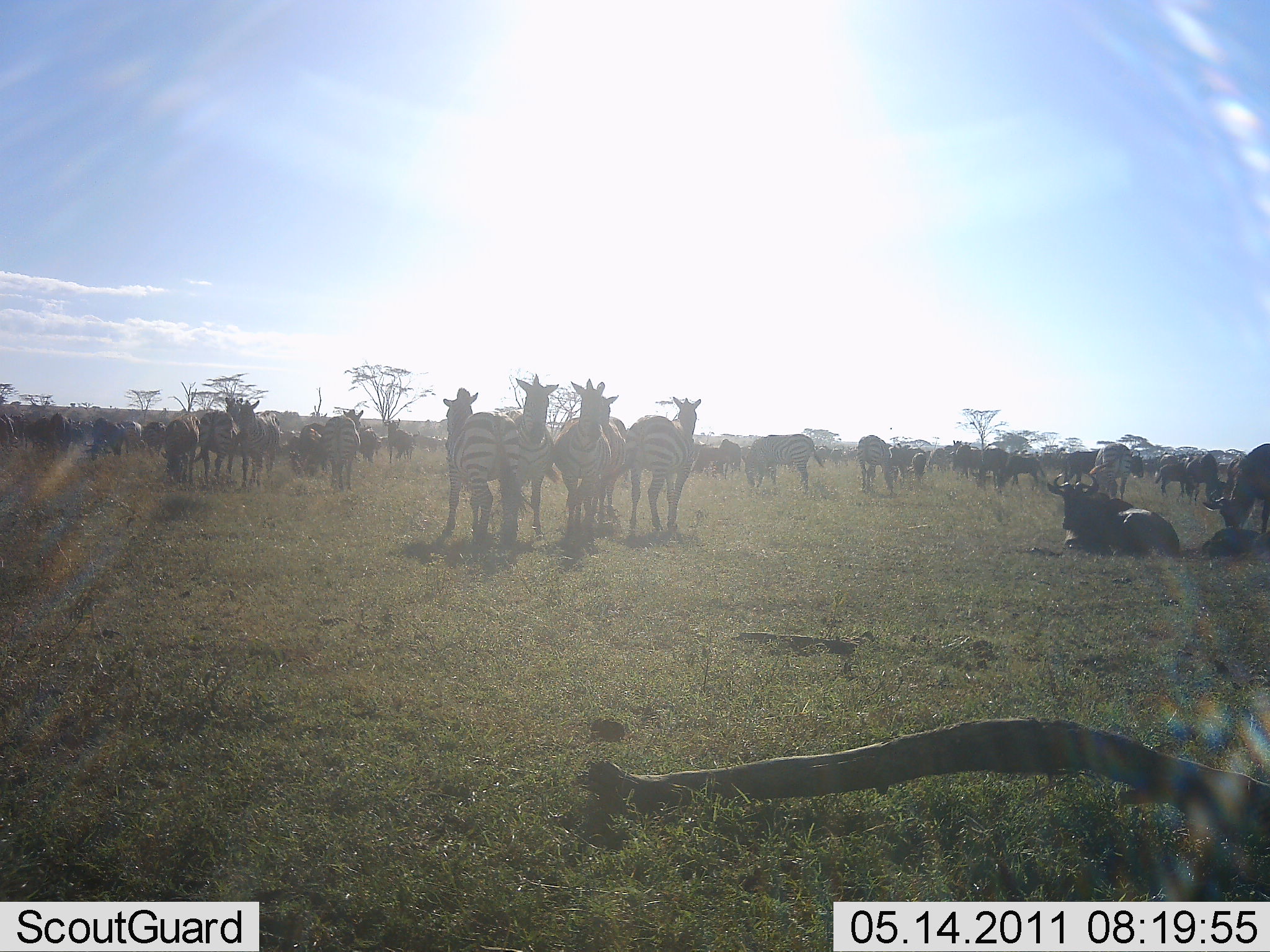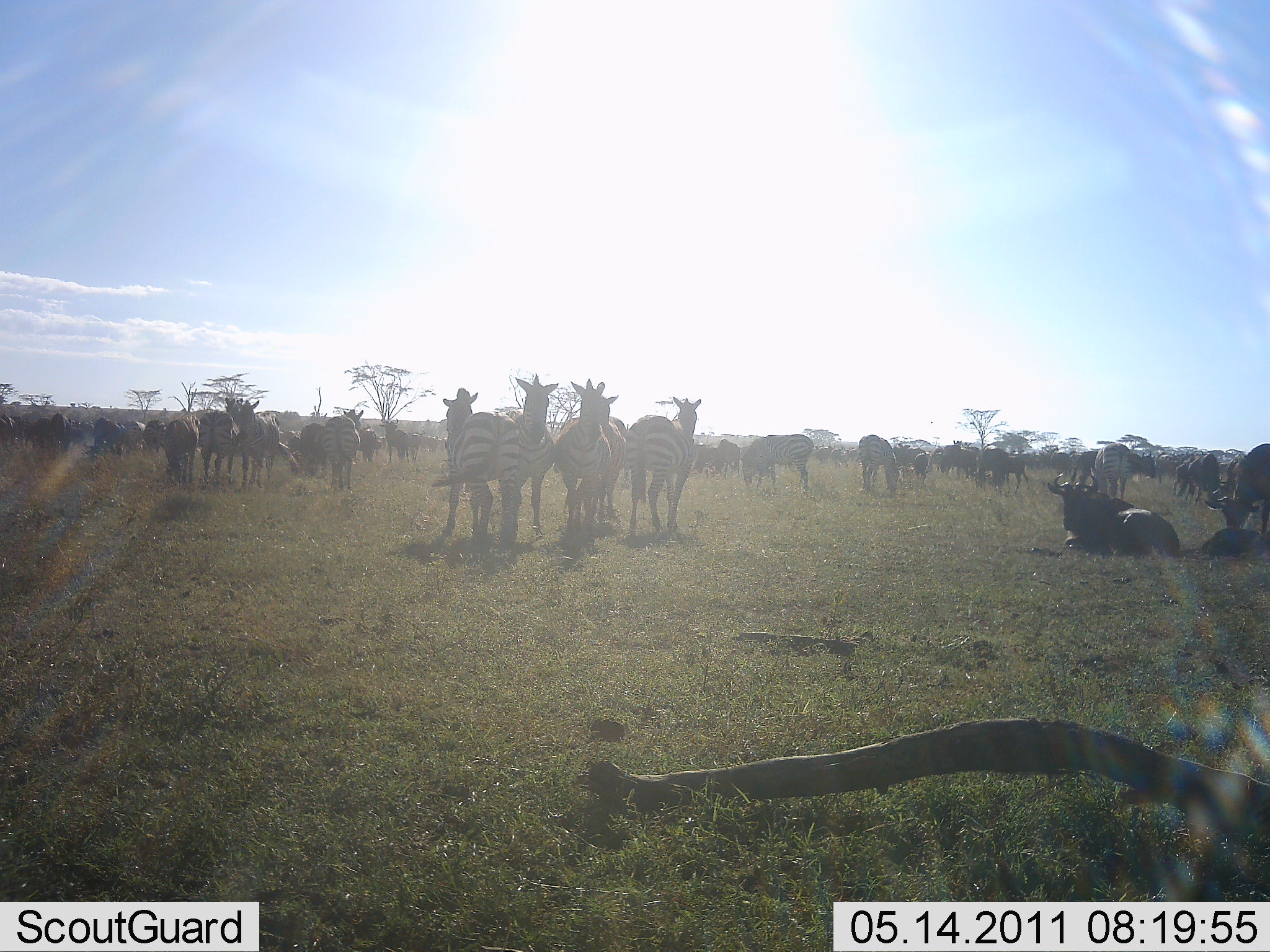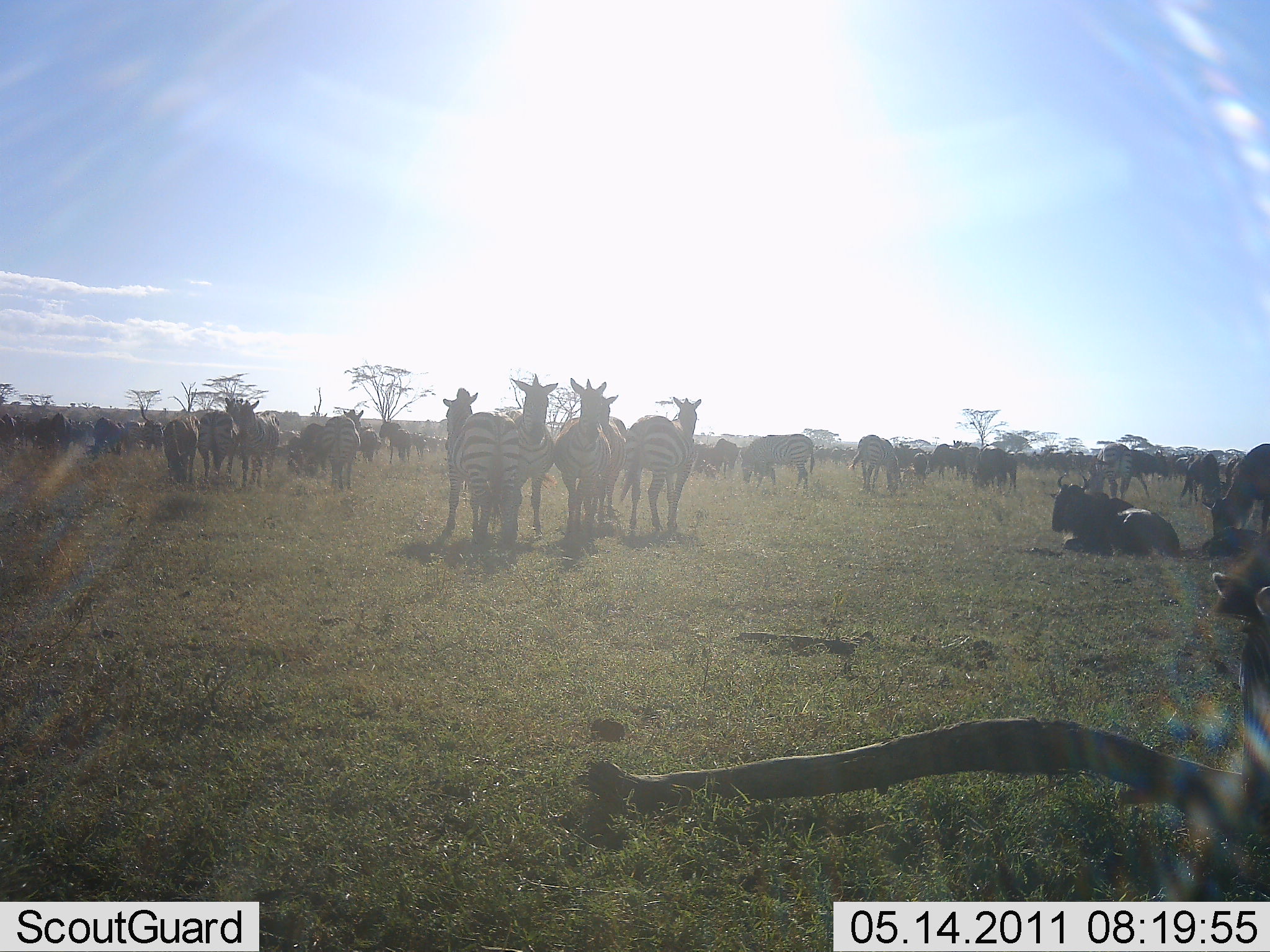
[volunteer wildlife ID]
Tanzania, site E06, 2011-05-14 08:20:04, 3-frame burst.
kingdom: Animalia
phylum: Chordata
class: Mammalia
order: Artiodactyla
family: Bovidae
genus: Connochaetes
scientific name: Connochaetes taurinus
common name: blue wildebeest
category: wildebeest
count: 11-50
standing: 64%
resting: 91%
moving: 27%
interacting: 9%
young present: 9%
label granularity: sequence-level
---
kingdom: Animalia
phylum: Chordata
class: Mammalia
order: Perissodactyla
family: Equidae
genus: Equus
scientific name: Equus quagga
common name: plains zebra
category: zebra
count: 11-50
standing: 100%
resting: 15%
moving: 0%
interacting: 0%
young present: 0%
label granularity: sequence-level